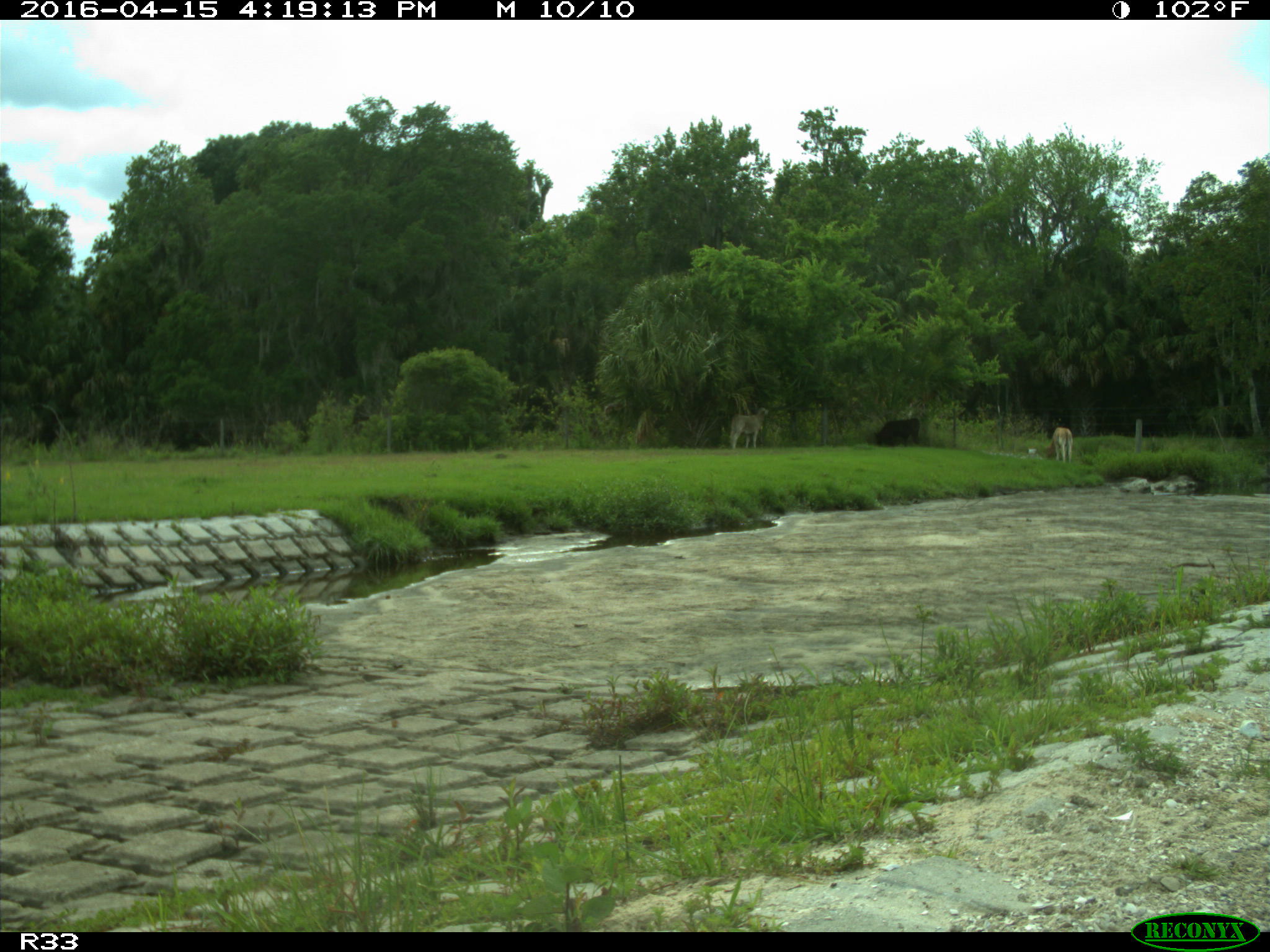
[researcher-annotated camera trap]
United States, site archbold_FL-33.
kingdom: Animalia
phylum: Chordata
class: Mammalia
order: Artiodactyla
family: Bovidae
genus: Bos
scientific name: Bos taurus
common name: domestic cow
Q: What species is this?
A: Bos taurus (domestic cow).